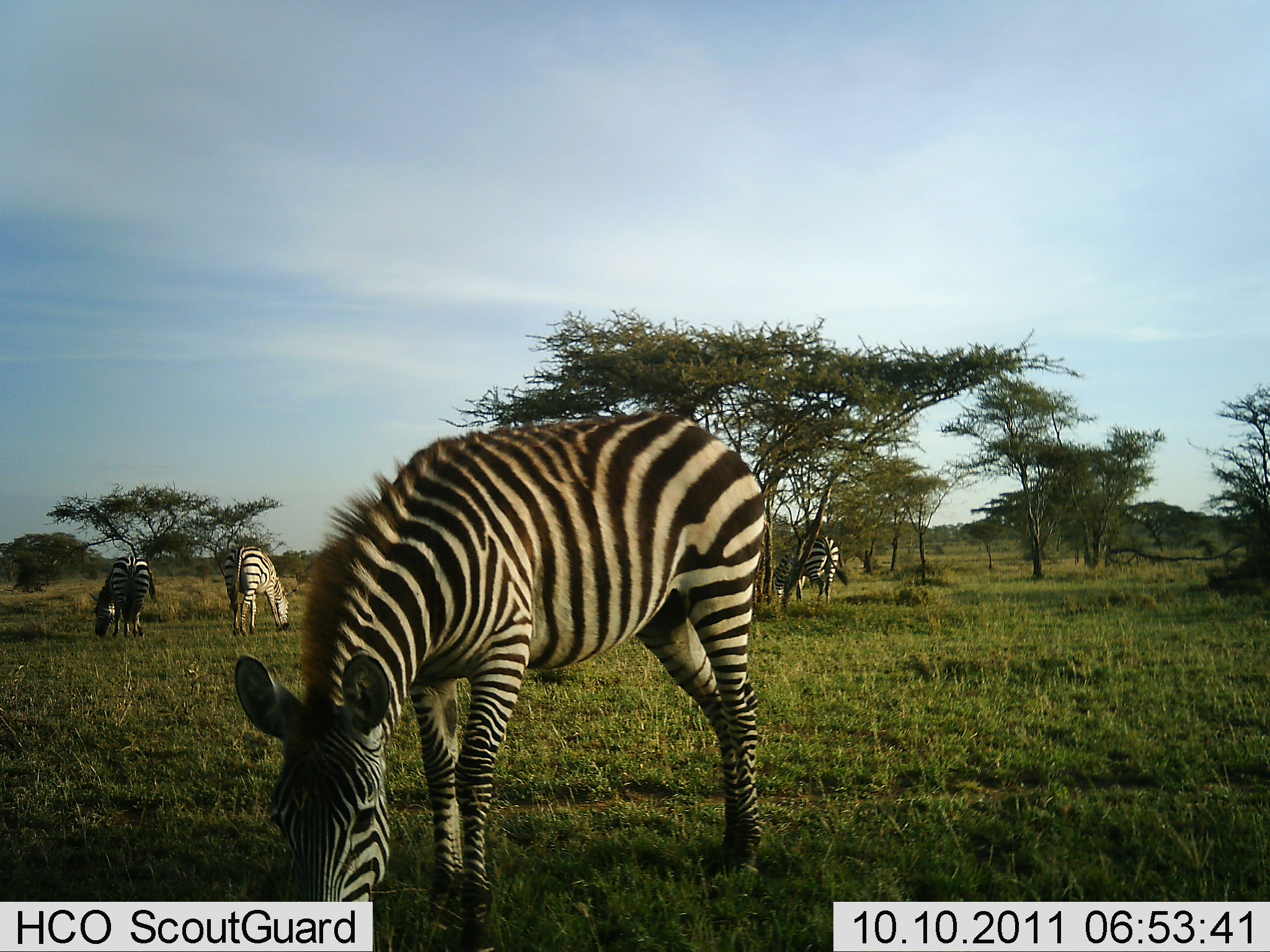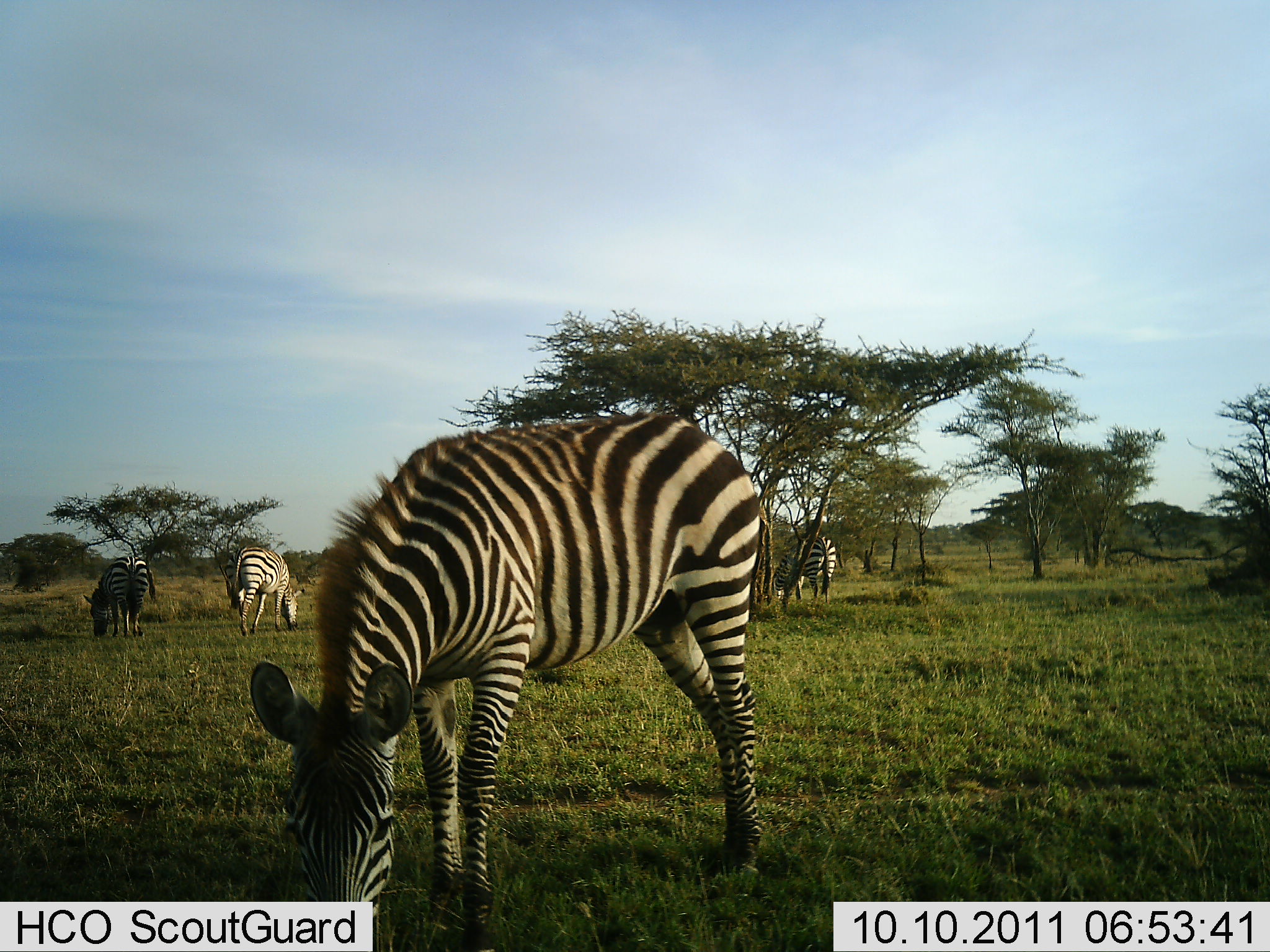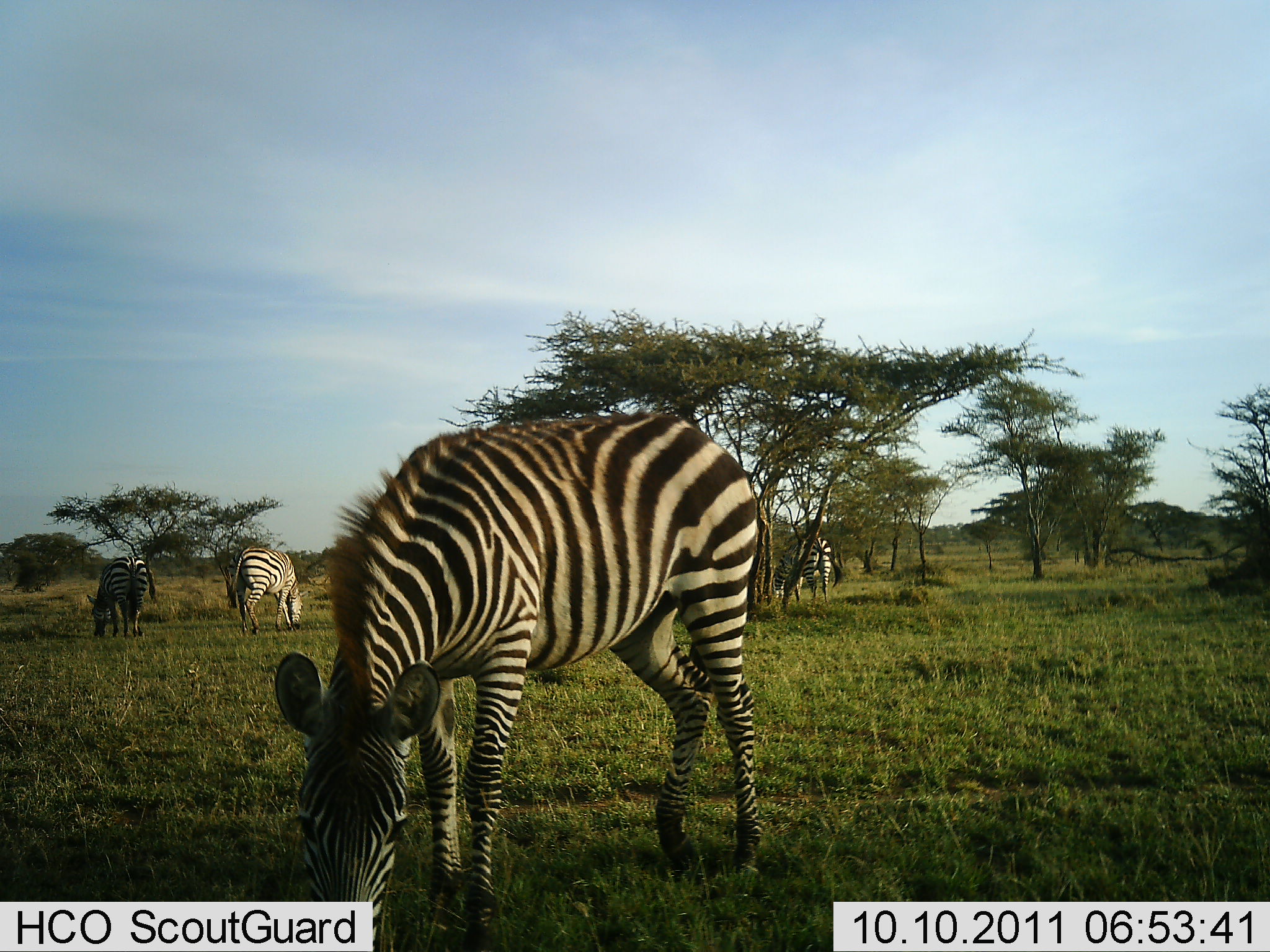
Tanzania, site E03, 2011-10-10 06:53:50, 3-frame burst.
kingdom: Animalia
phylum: Chordata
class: Mammalia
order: Perissodactyla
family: Equidae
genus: Equus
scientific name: Equus quagga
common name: plains zebra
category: zebra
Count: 4.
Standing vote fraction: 0%.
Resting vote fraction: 0%.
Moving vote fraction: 0%.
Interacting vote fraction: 0%.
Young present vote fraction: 0%.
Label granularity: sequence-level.